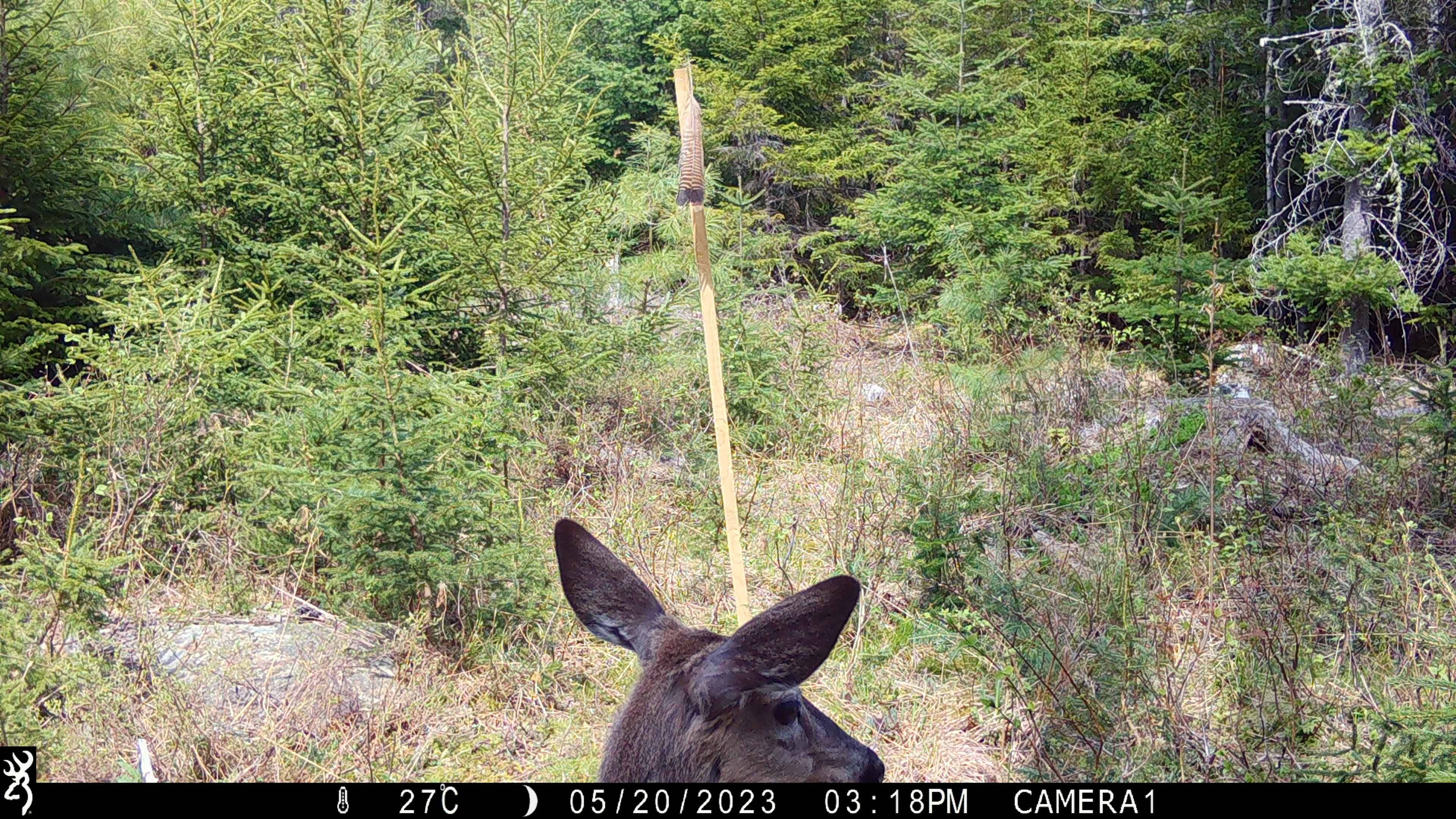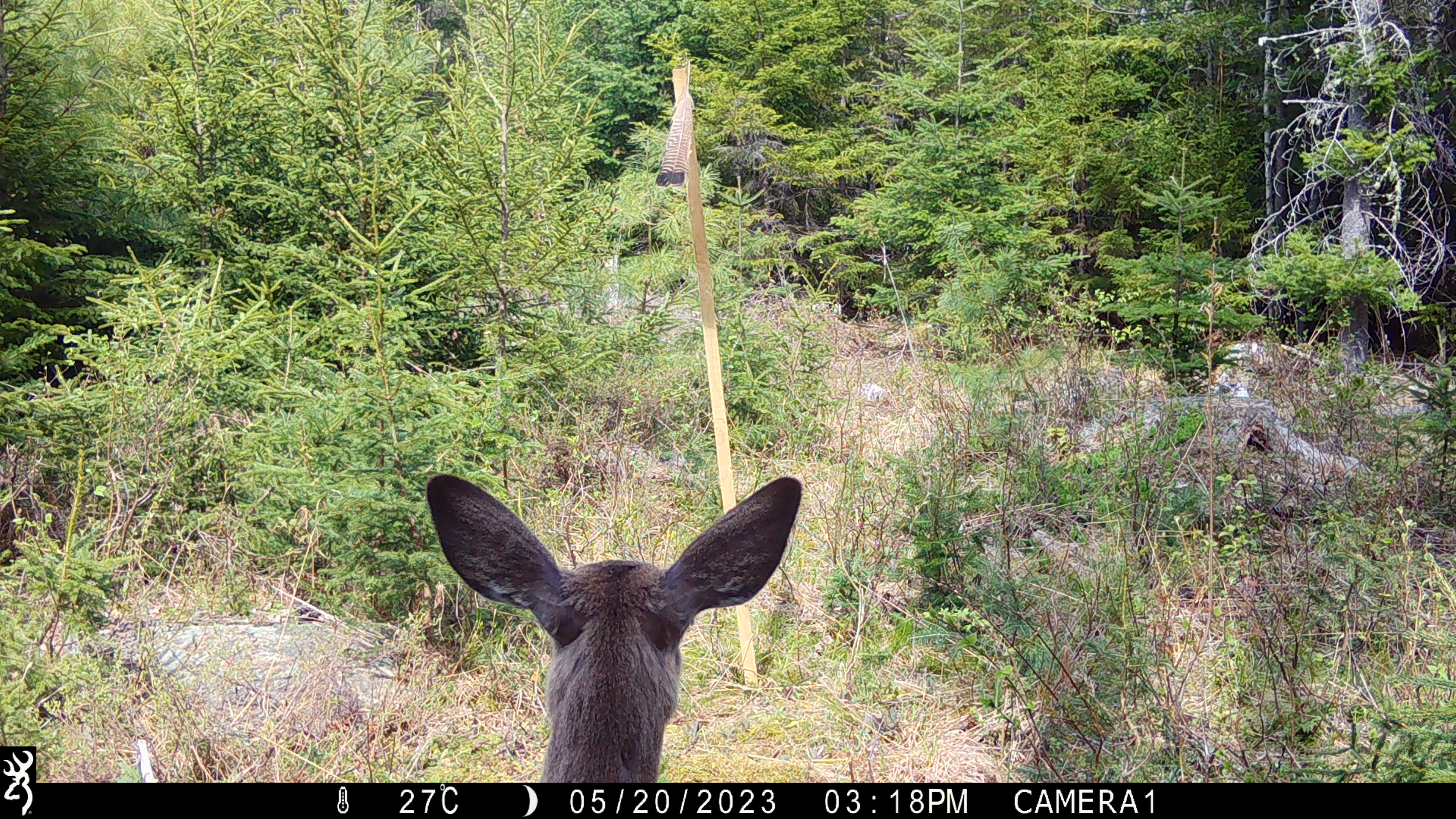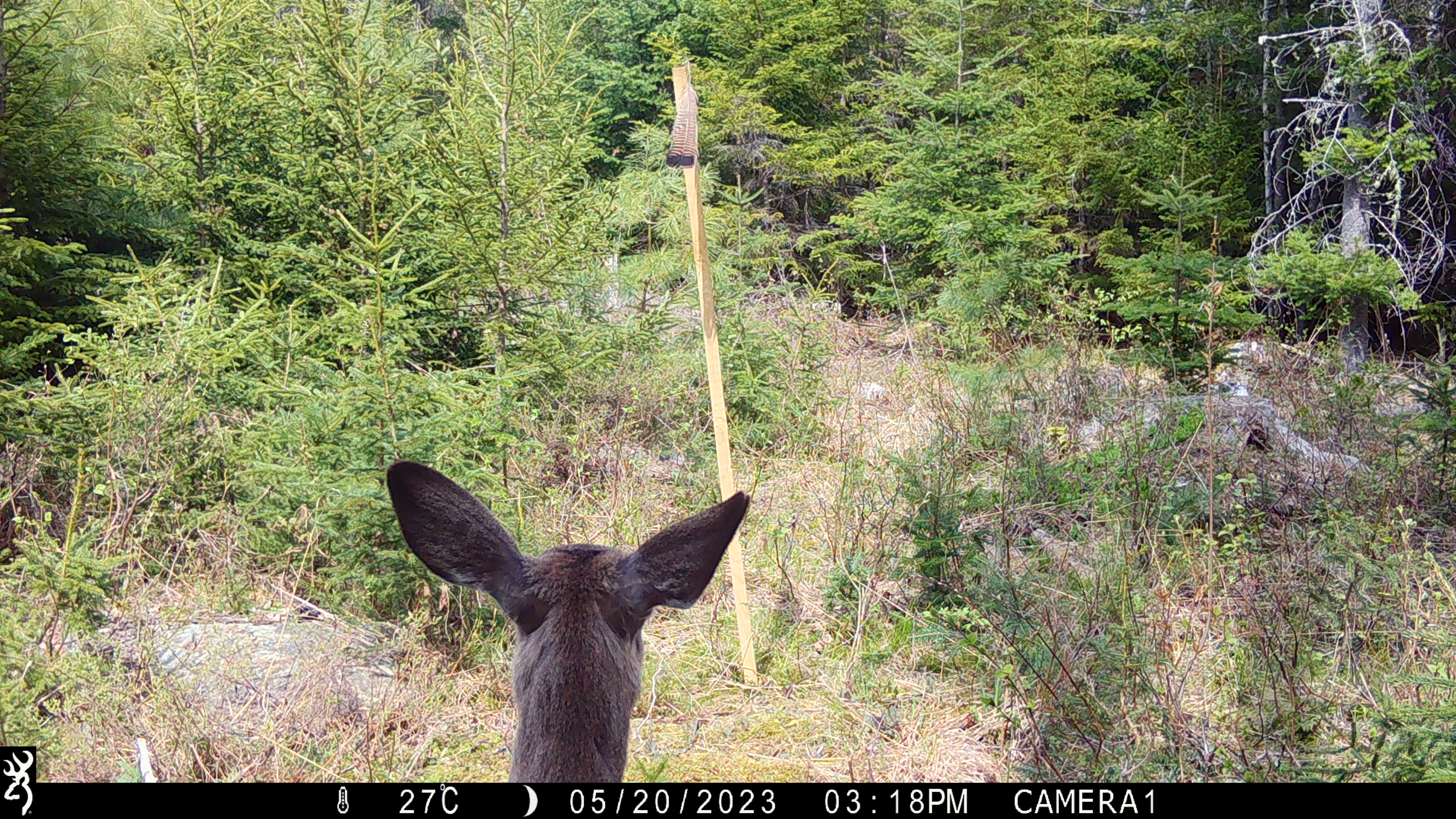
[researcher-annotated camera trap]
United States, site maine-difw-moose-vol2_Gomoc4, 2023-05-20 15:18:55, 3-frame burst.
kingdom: Animalia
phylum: Chordata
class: Mammalia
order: Artiodactyla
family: Cervidae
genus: Odocoileus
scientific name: Odocoileus virginianus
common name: white-tailed deer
White-tailed deer (Odocoileus virginianus).